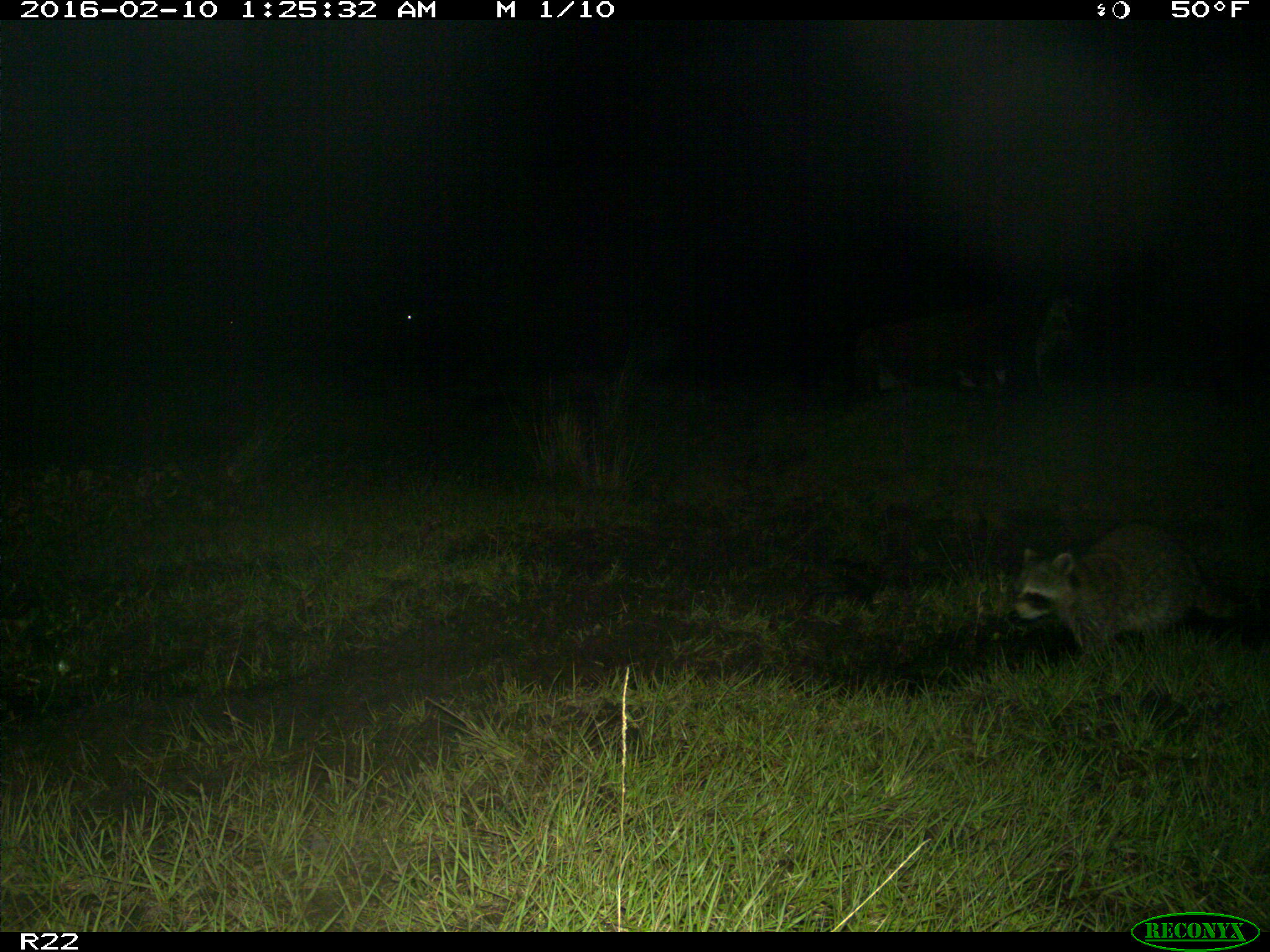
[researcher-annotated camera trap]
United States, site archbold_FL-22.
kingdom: Animalia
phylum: Chordata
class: Mammalia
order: Artiodactyla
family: Bovidae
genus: Bos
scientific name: Bos taurus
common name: domestic cow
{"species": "Bos taurus (domestic cow)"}